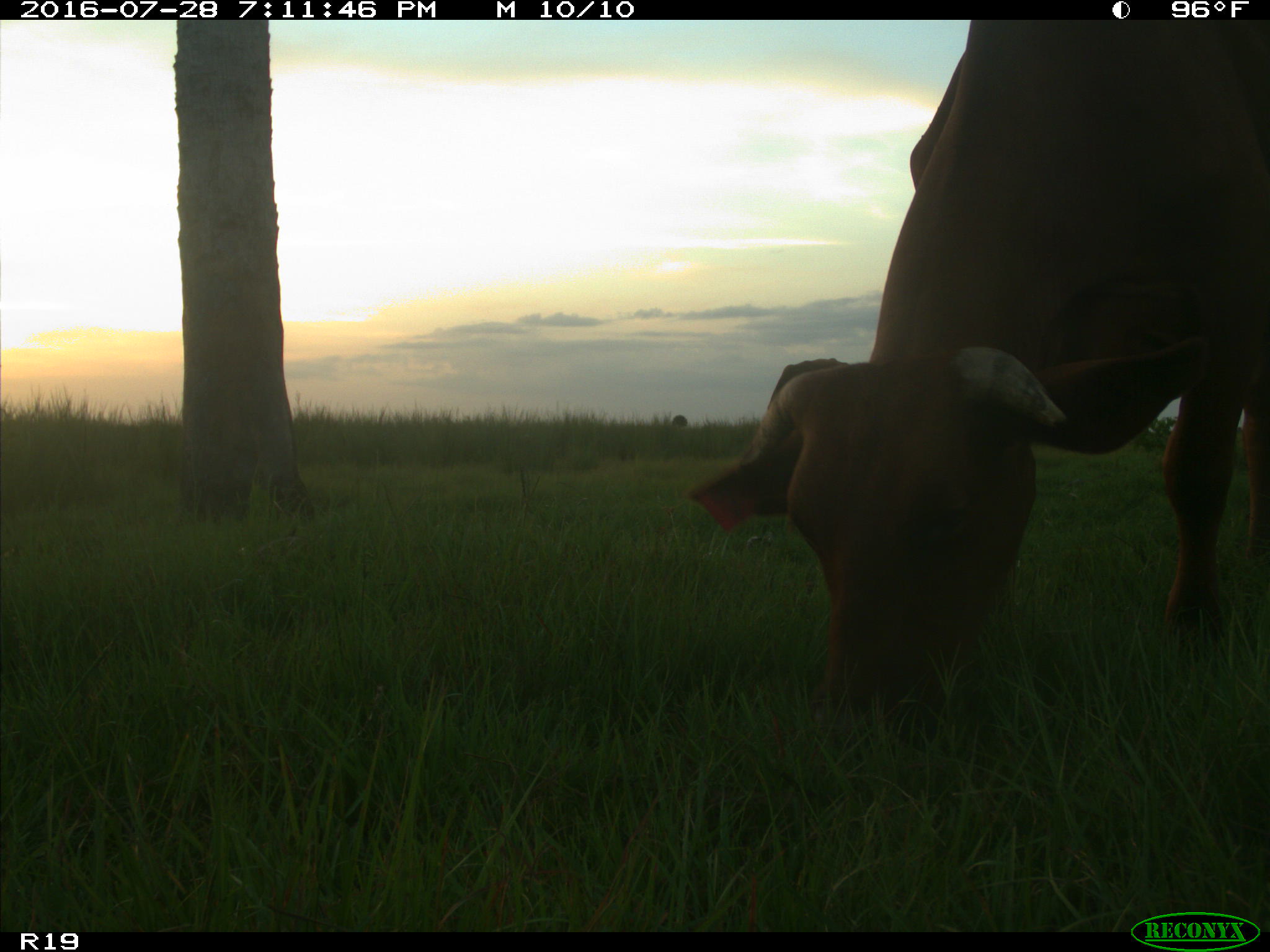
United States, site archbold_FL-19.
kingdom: Animalia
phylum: Chordata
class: Mammalia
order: Artiodactyla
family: Bovidae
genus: Bos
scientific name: Bos taurus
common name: domestic cow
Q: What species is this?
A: Bos taurus (domestic cow).